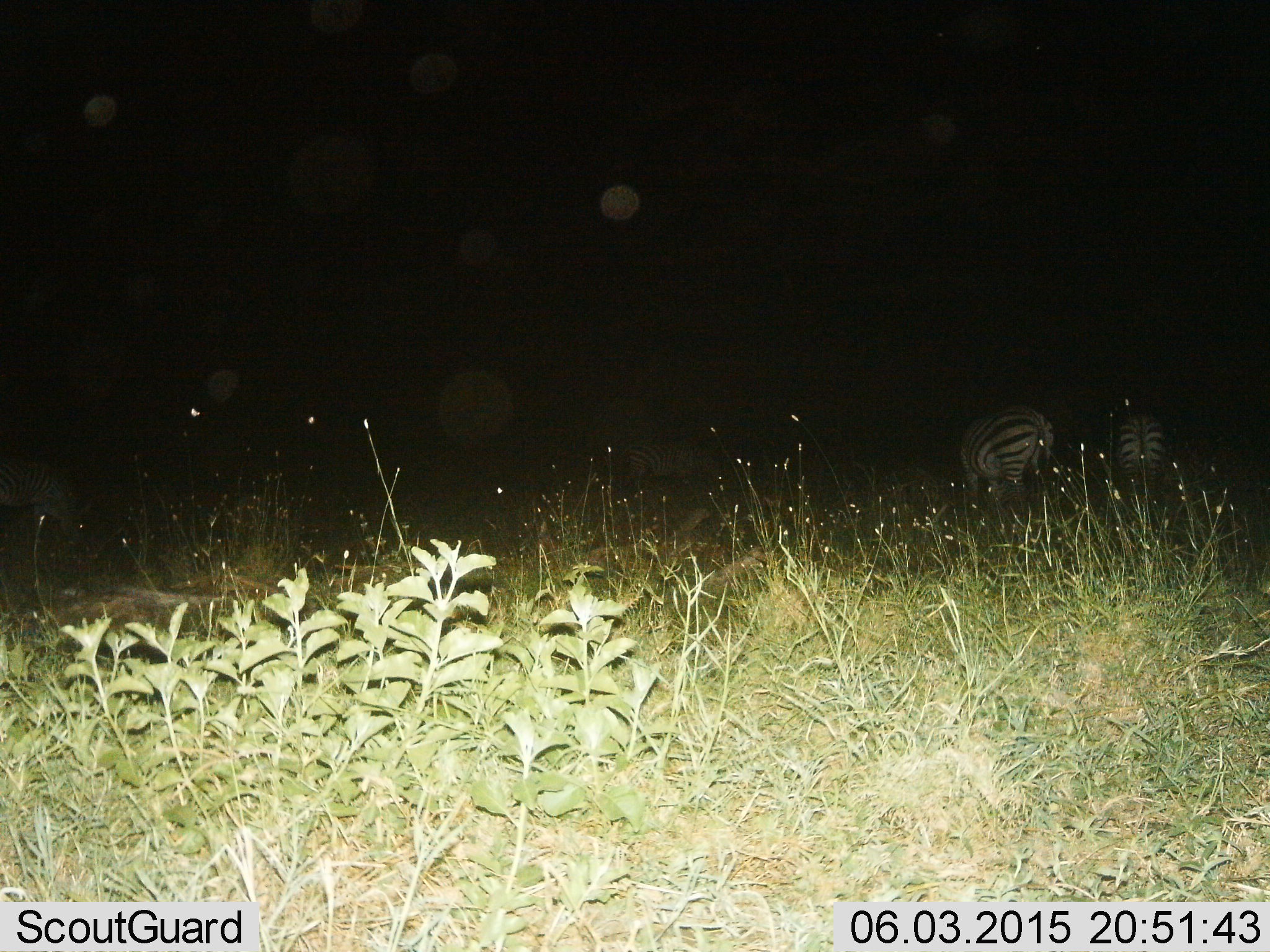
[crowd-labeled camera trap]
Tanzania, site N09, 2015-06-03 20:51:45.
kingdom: Animalia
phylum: Chordata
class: Mammalia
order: Perissodactyla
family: Equidae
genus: Equus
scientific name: Equus quagga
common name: plains zebra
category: zebra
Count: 4.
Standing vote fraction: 40%.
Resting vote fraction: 0%.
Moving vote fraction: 0%.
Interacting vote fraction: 0%.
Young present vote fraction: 0%.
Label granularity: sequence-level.